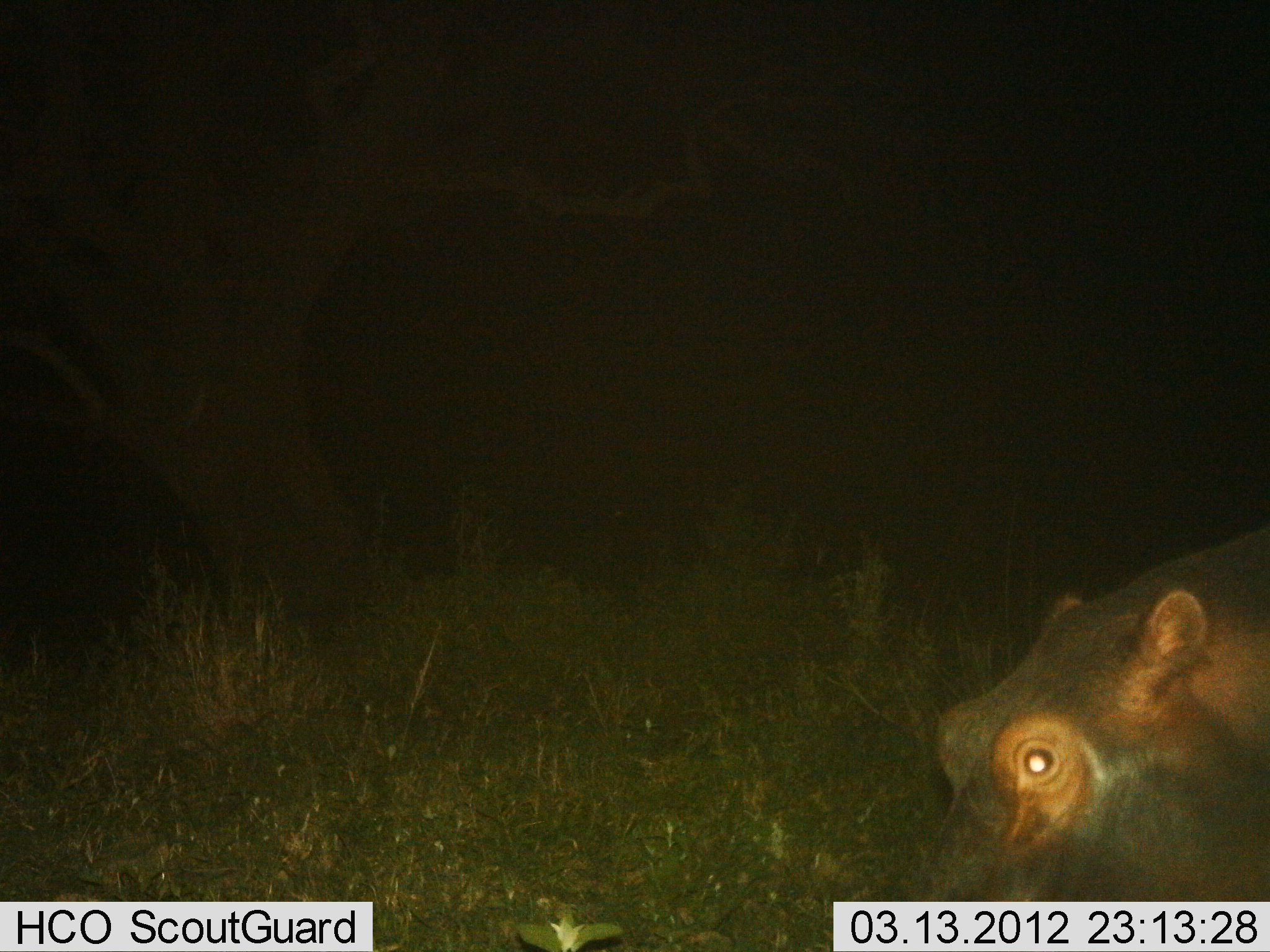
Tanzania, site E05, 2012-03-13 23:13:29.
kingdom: Animalia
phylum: Chordata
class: Mammalia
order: Artiodactyla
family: Hippopotamidae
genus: Hippopotamus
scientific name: Hippopotamus amphibius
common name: hippopotamus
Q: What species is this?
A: Hippopotamus (Hippopotamus amphibius).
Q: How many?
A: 1.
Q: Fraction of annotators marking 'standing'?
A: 40%.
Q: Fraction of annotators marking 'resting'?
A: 0%.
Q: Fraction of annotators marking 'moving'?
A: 23%.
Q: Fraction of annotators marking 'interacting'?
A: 3%.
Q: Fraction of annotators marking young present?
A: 0%.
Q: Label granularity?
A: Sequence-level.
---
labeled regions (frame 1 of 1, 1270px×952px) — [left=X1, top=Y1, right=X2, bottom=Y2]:
animal: [left=903, top=516, right=1270, bottom=899]